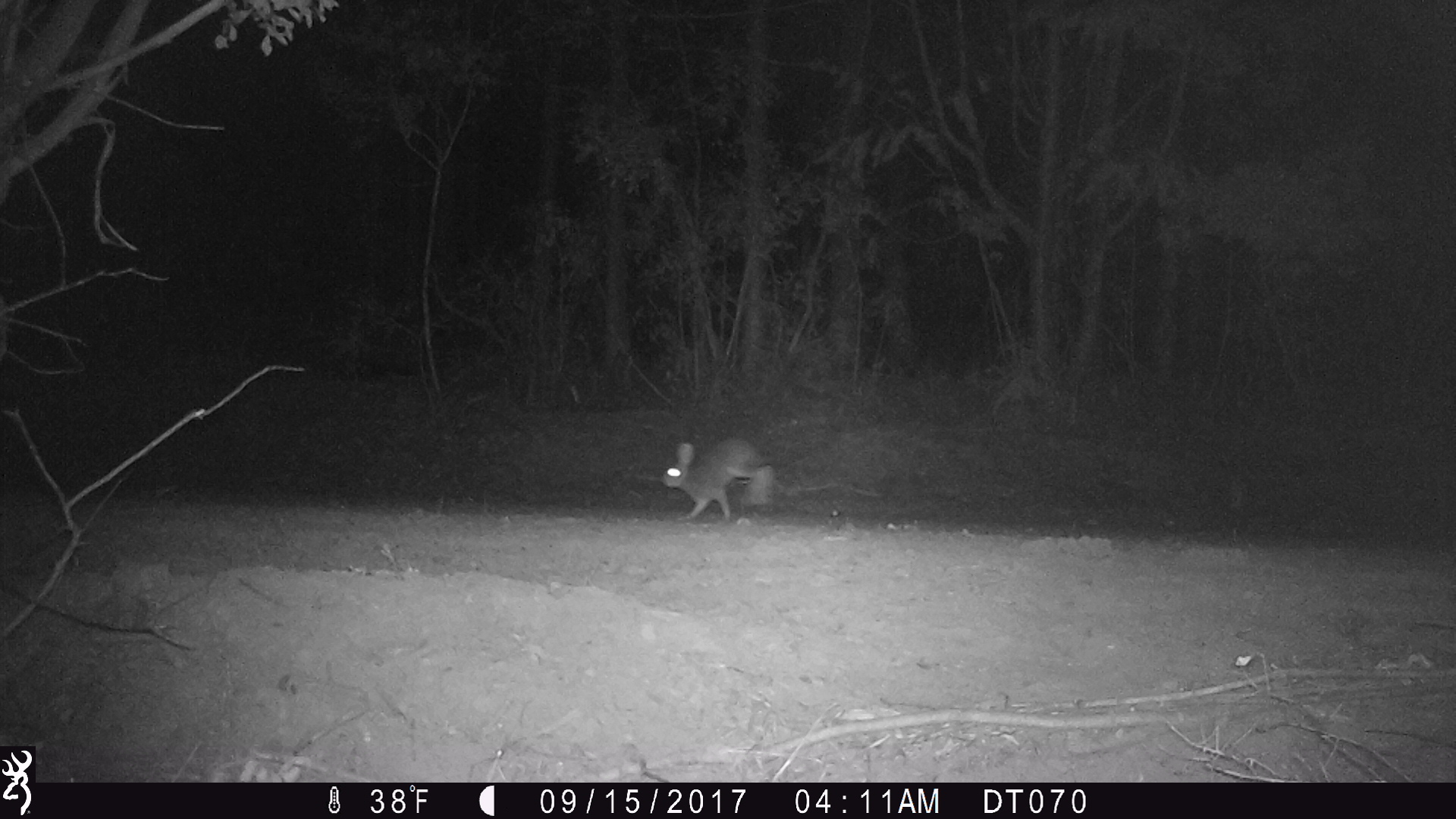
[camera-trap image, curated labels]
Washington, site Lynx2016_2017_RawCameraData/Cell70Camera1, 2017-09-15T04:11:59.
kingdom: Animalia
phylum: Chordata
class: Mammalia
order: Lagomorpha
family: Leporidae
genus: Lepus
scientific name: Lepus americanus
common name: snowshoe hare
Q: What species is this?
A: Lepus americanus (snowshoe hare).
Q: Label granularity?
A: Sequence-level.